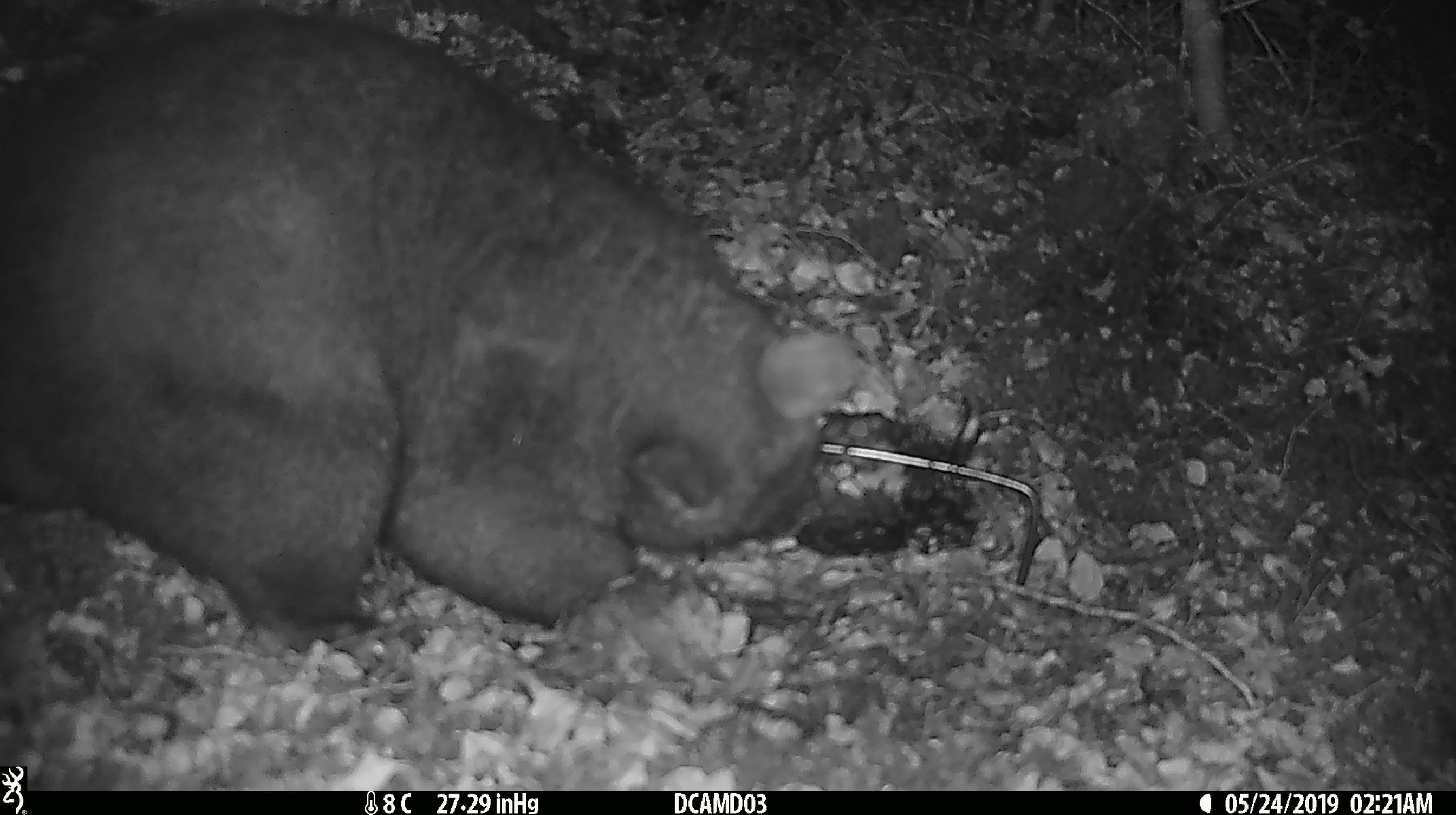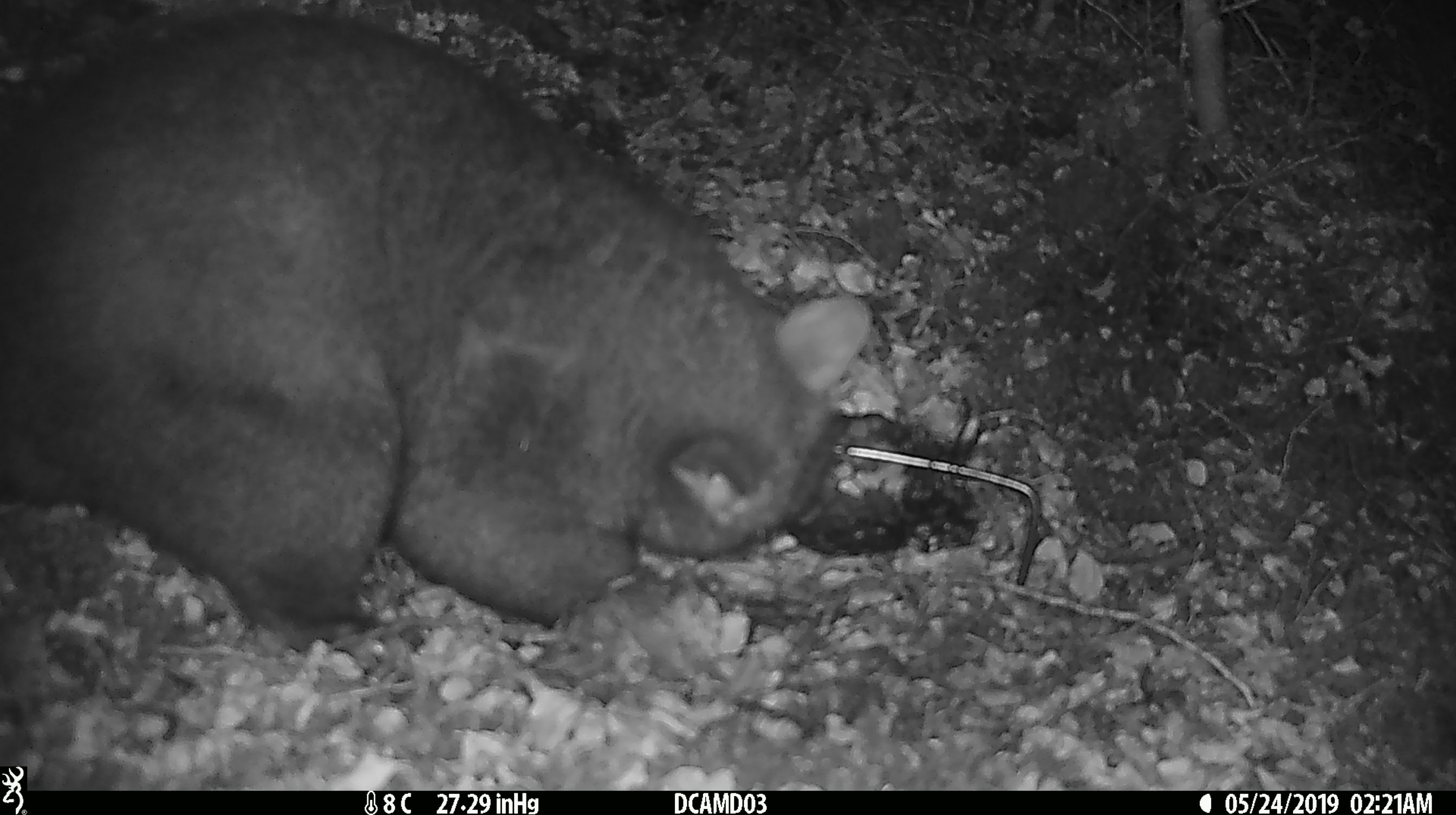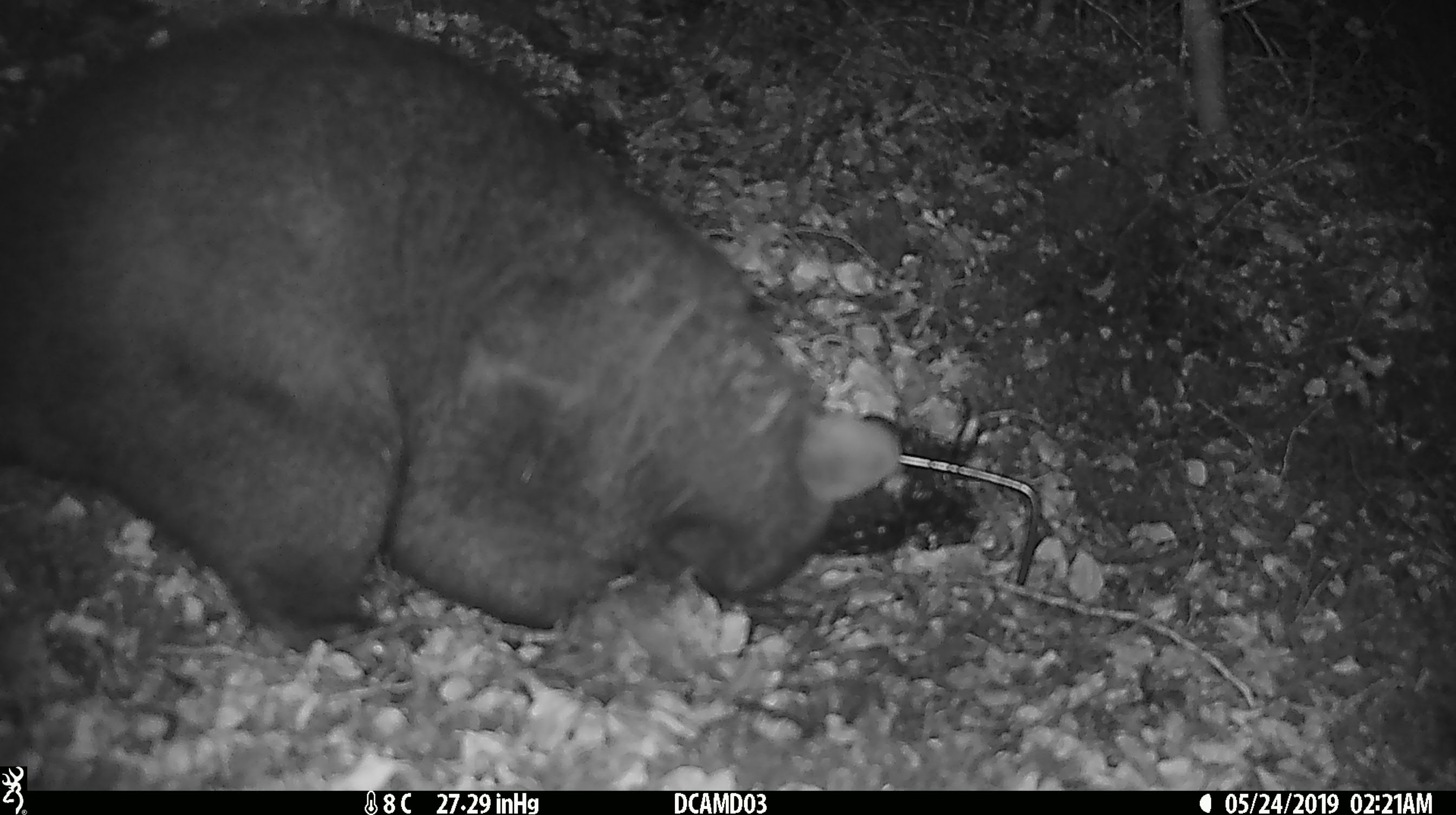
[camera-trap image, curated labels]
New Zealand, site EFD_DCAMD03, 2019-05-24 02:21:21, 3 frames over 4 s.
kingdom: Animalia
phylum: Chordata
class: Mammalia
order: Diprotodontia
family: Phalangeridae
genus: Trichosurus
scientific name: Trichosurus vulpecula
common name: common brushtail possum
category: possum